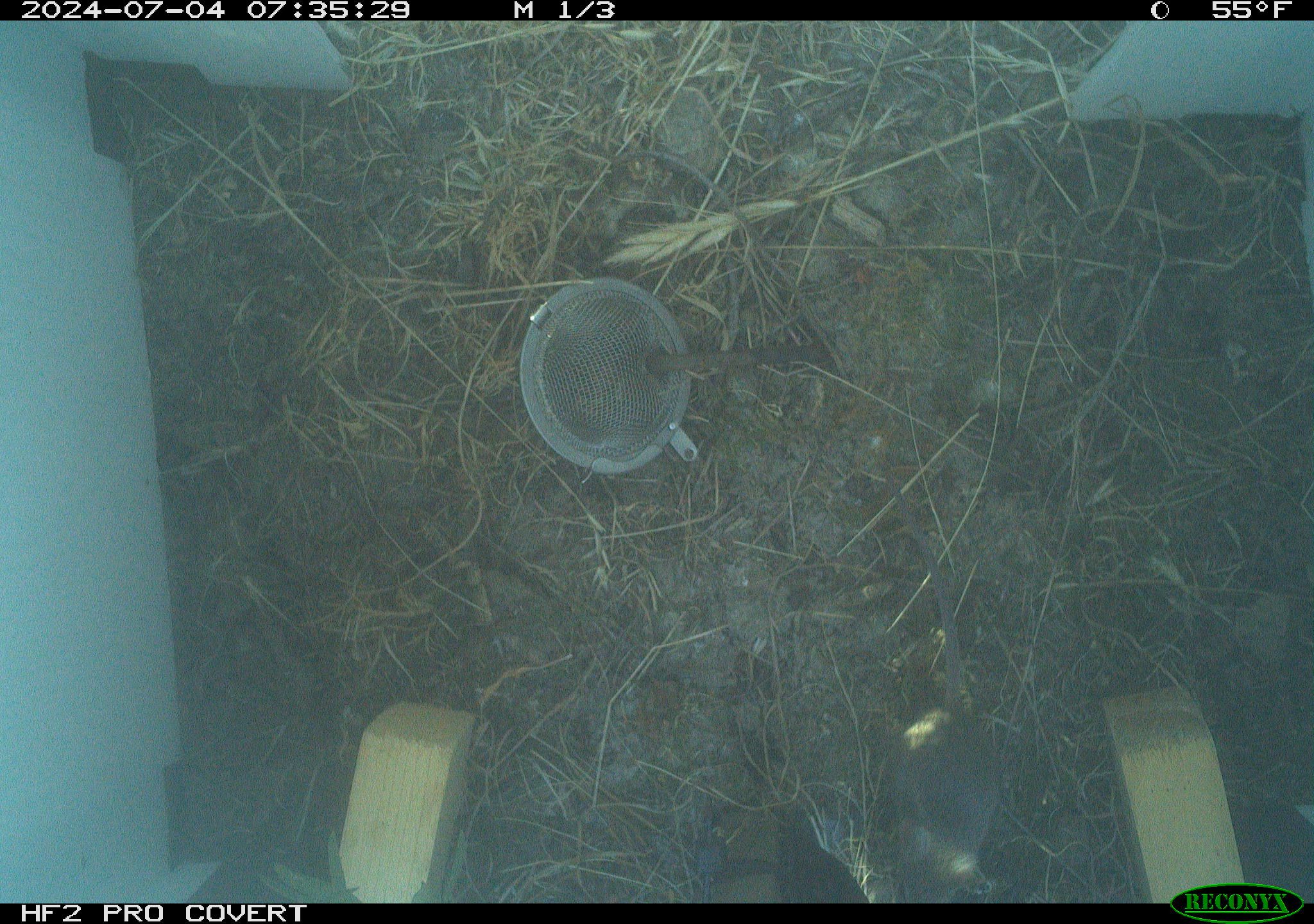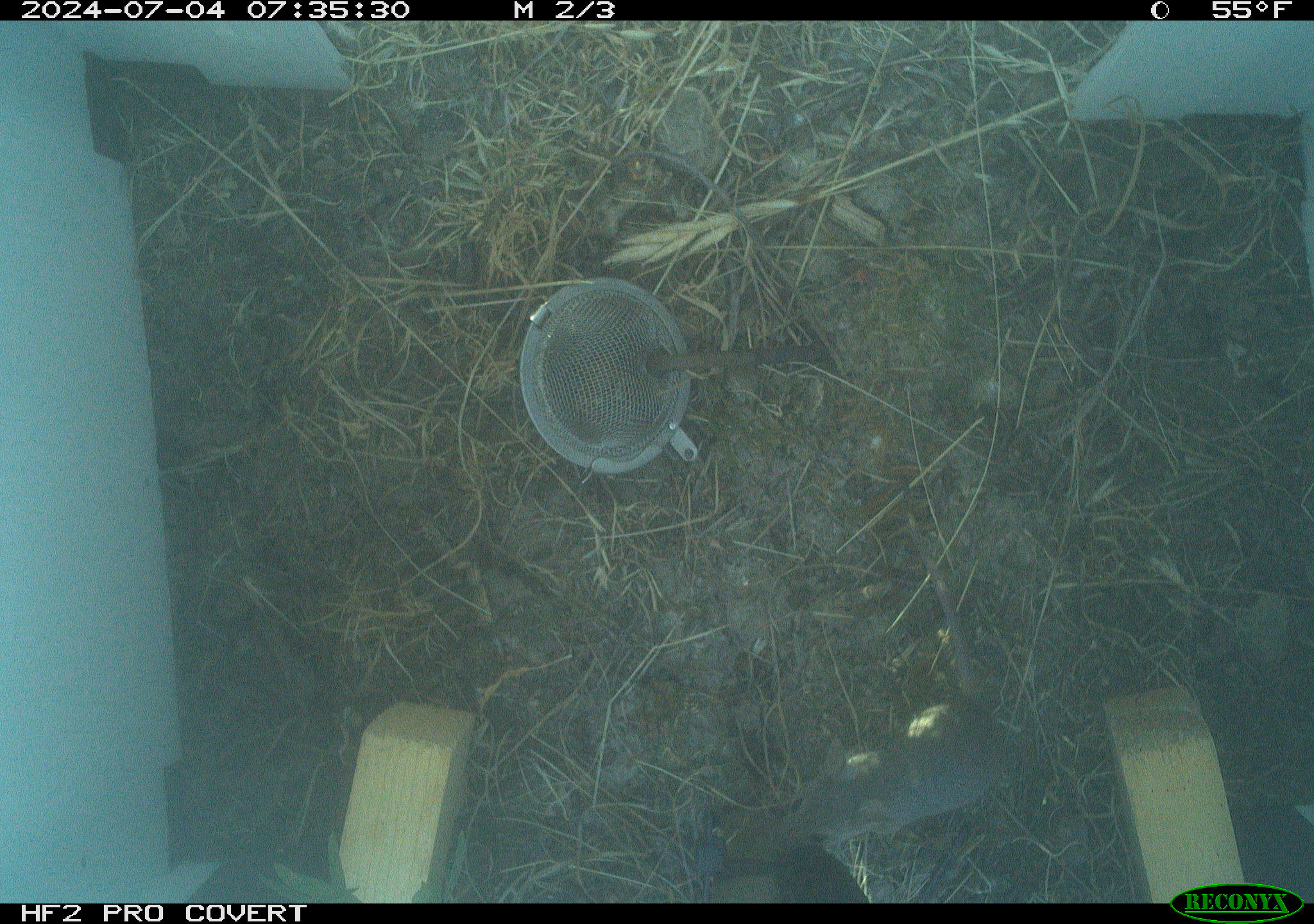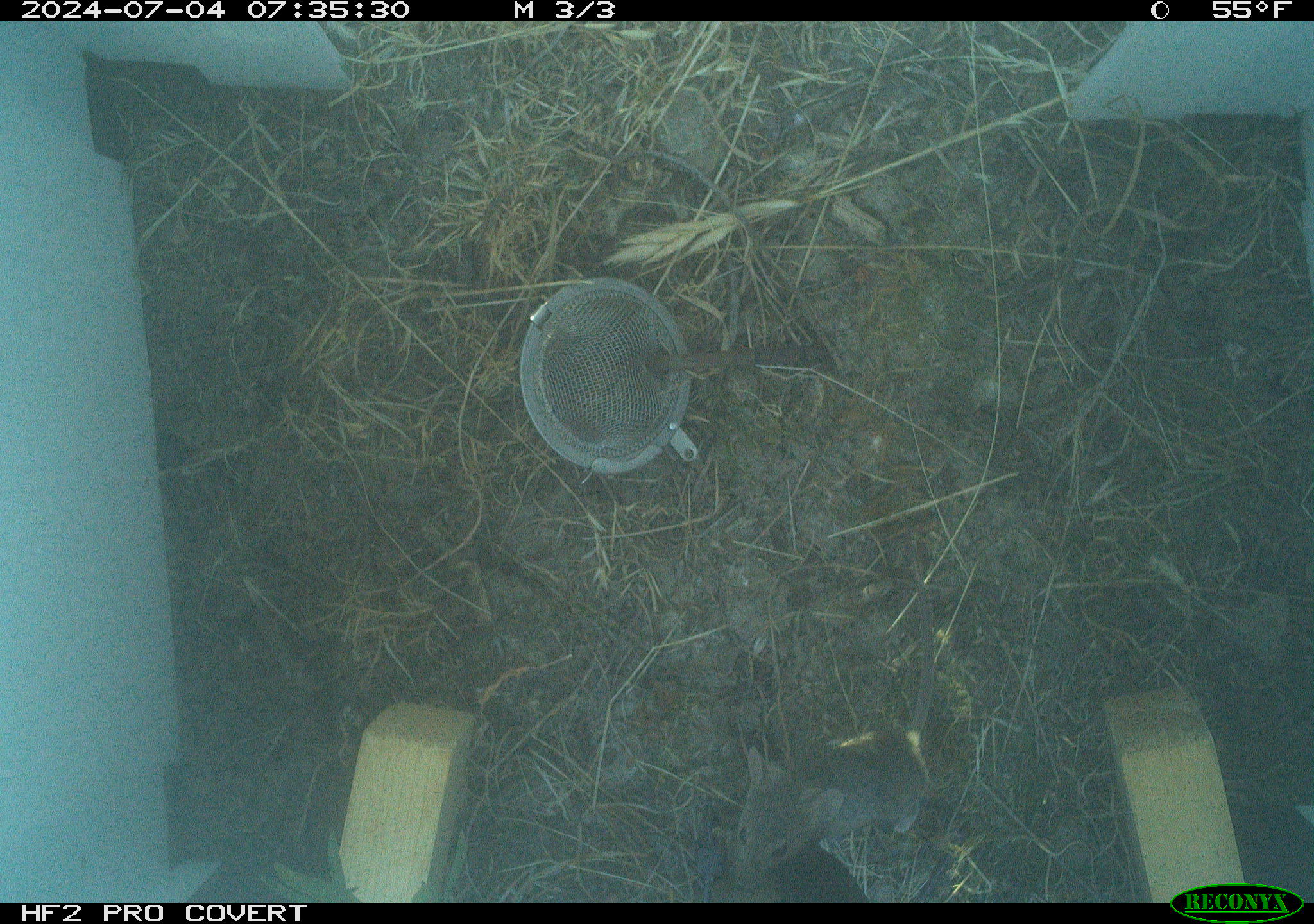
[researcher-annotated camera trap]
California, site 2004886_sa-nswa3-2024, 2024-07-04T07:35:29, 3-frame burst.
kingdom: Animalia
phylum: Chordata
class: Mammalia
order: Rodentia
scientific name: Rodentia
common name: rodent